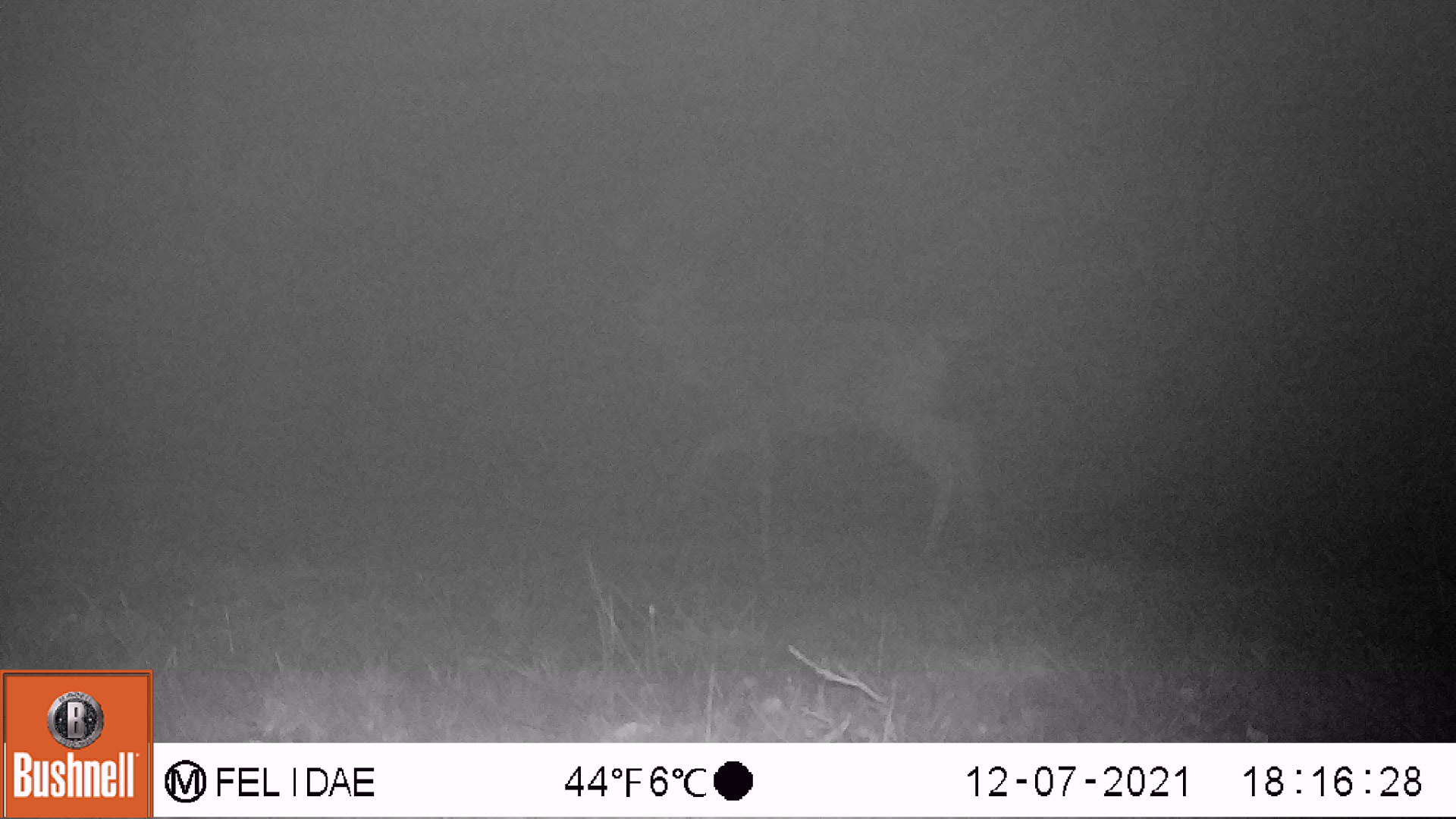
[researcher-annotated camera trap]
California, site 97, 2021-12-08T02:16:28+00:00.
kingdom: Animalia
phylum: Chordata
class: Mammalia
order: Artiodactyla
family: Cervidae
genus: Odocoileus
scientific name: Odocoileus hemionus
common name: mule deer